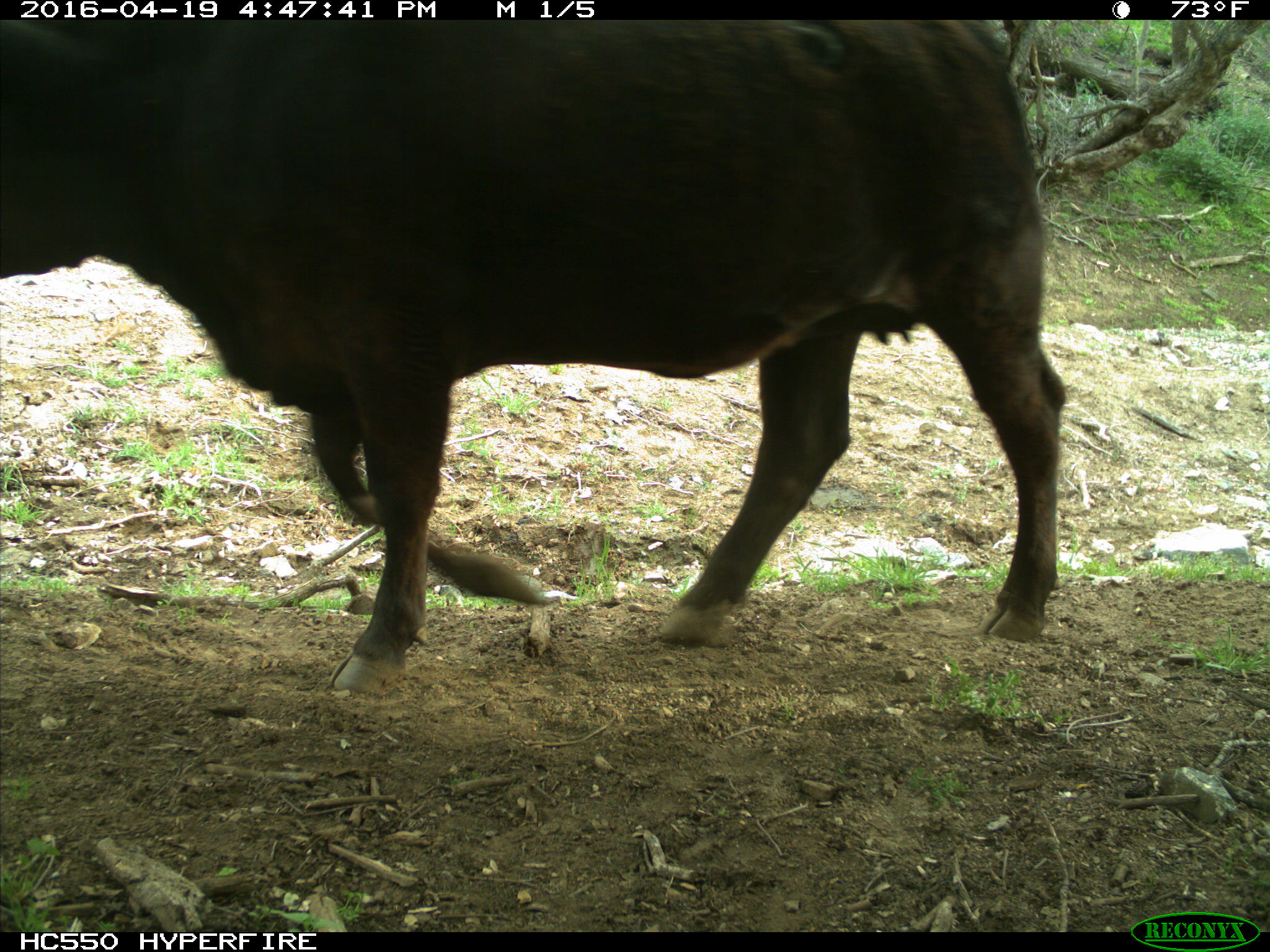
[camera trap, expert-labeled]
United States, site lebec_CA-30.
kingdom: Animalia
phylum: Chordata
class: Mammalia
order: Artiodactyla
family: Bovidae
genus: Bos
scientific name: Bos taurus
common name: domestic cow